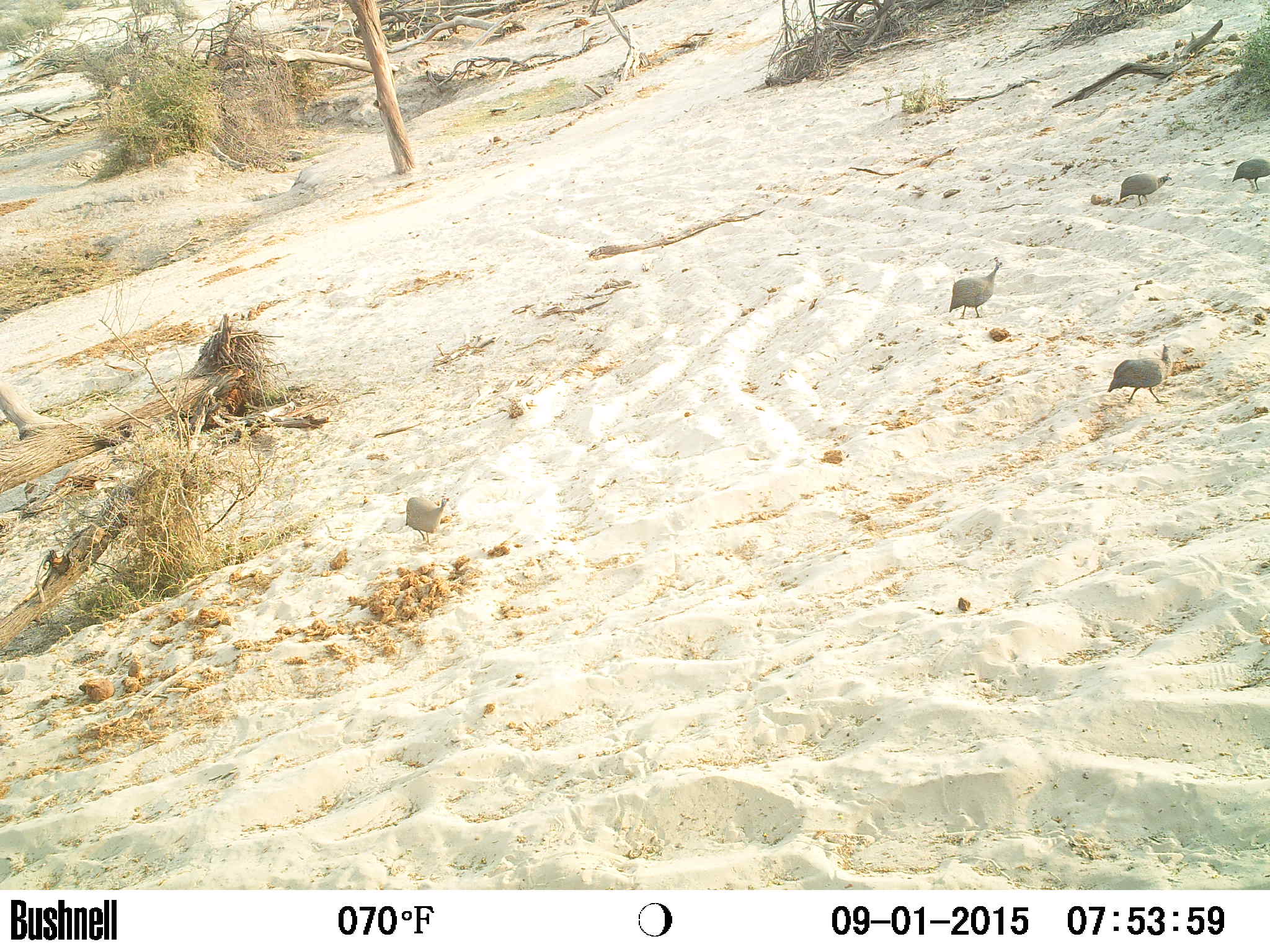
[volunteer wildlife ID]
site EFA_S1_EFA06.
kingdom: Animalia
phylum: Chordata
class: Aves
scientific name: Aves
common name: bird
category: birdother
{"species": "birdother (bird) (Aves)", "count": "5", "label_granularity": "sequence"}